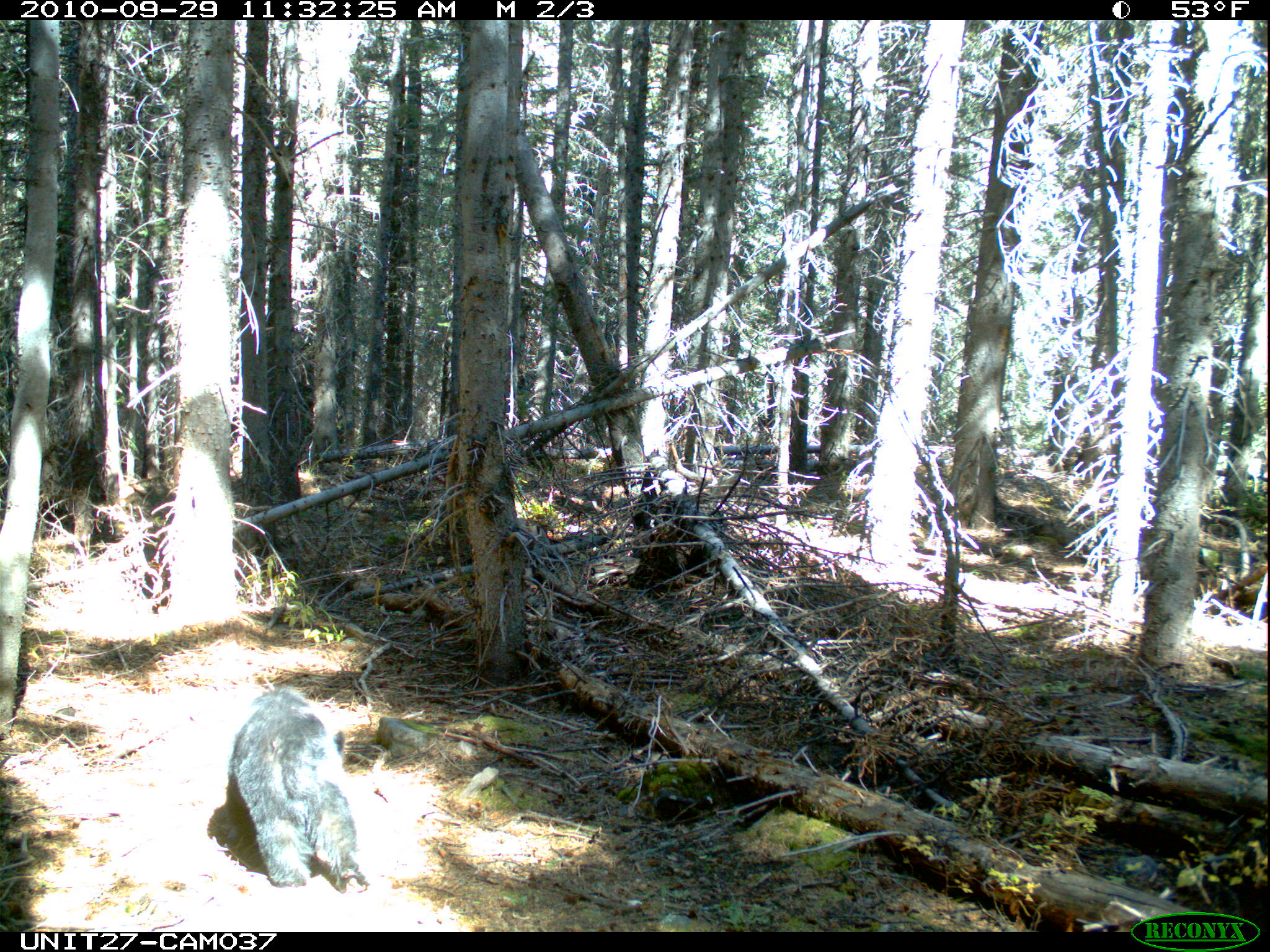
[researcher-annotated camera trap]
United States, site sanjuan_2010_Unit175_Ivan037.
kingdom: Animalia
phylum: Chordata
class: Mammalia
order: Carnivora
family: Ursidae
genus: Ursus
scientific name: Ursus americanus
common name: american black bear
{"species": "Ursus americanus (american black bear)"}